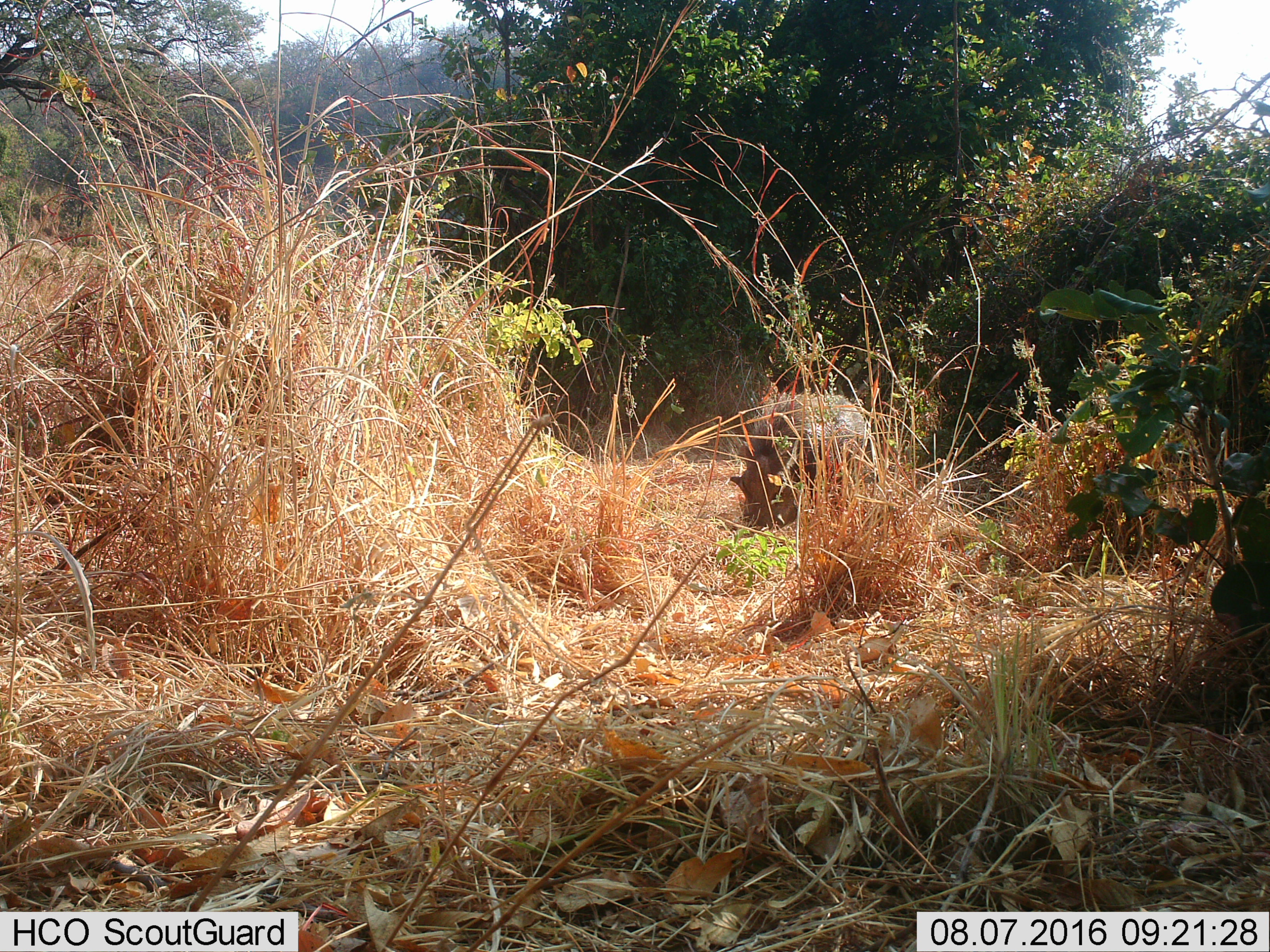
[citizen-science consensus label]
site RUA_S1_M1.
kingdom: Animalia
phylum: Chordata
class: Mammalia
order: Artiodactyla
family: Suidae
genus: Phacochoerus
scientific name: Phacochoerus africanus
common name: warthog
Warthog (Phacochoerus africanus), count 1. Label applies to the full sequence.